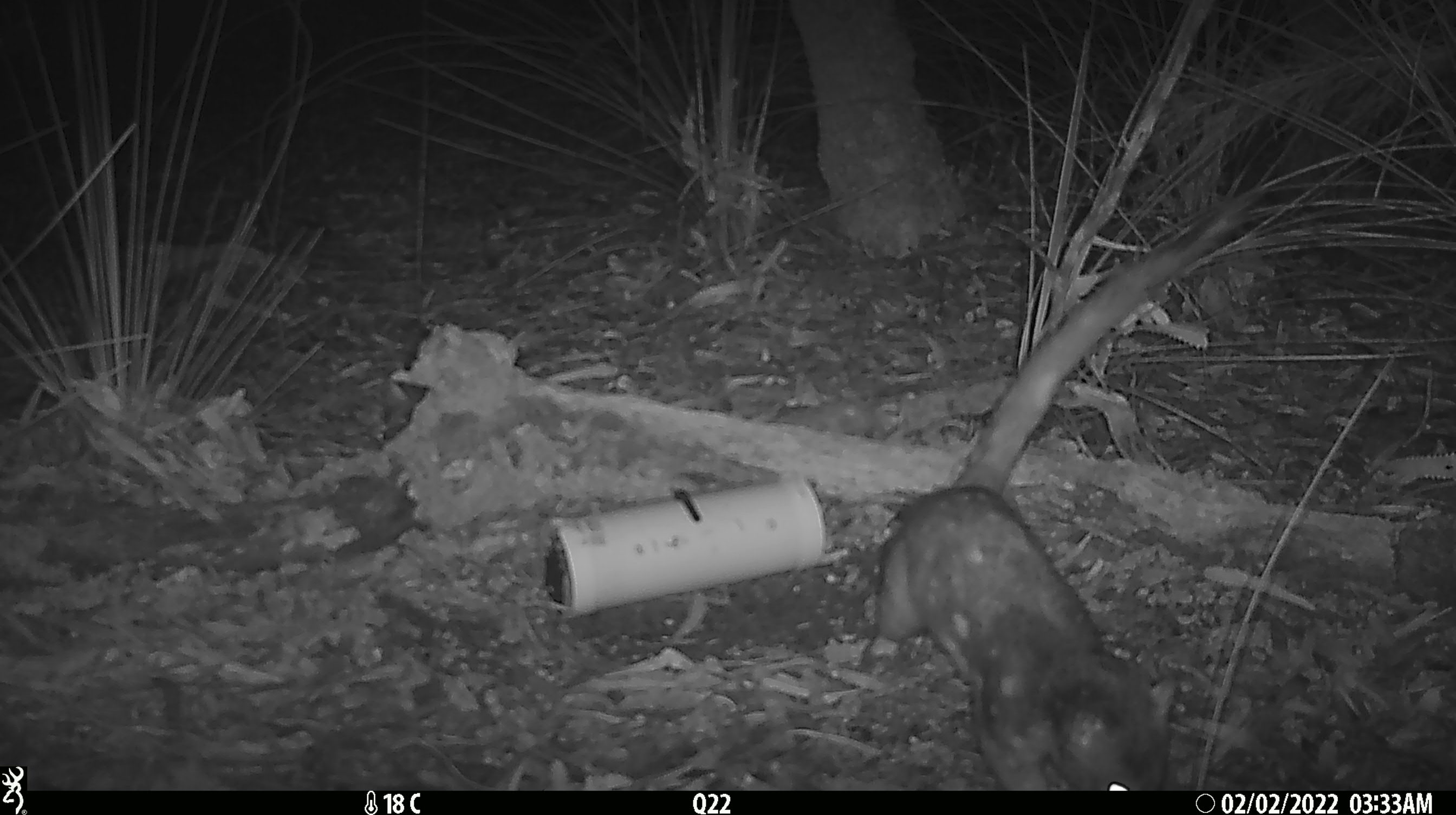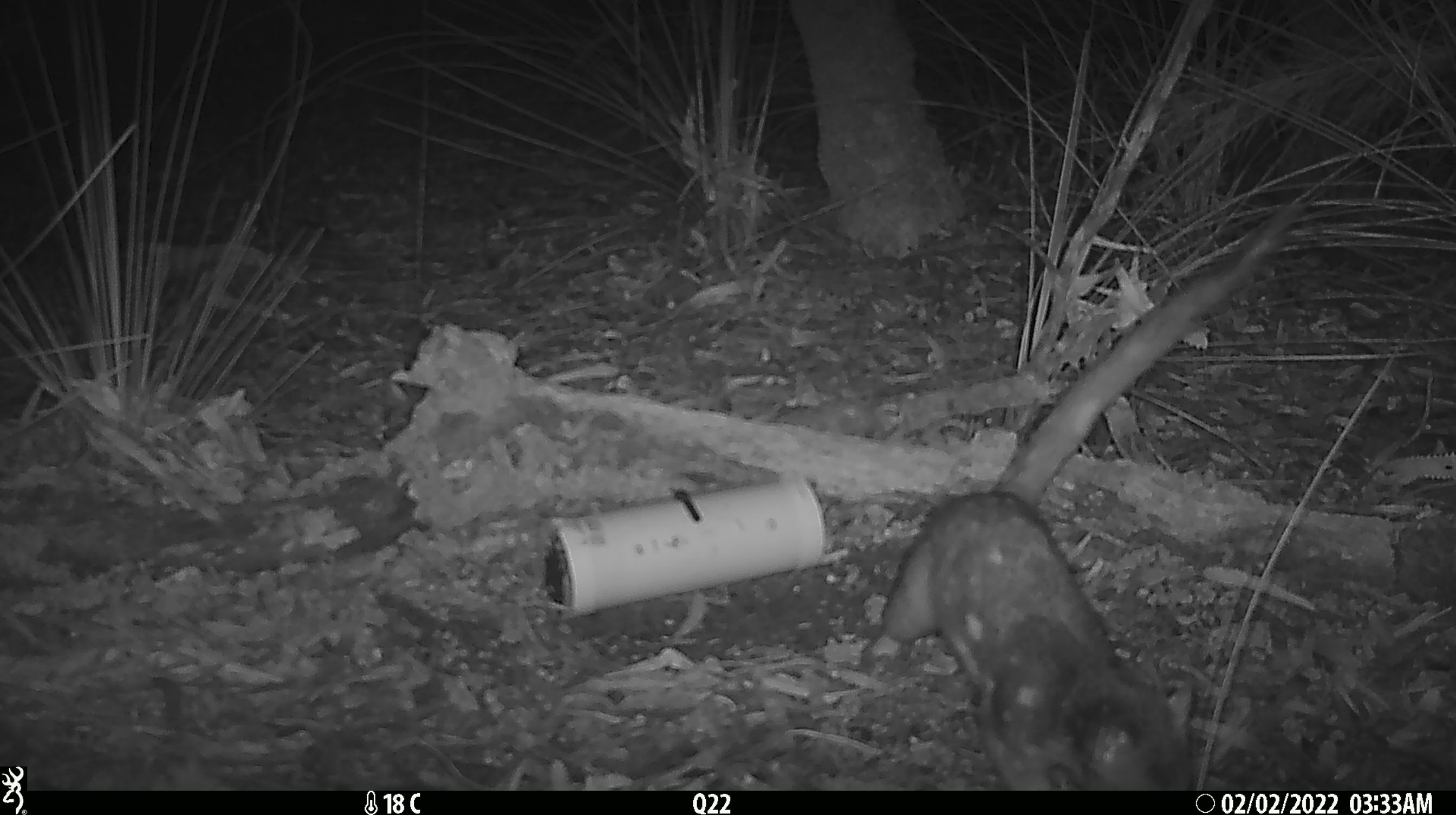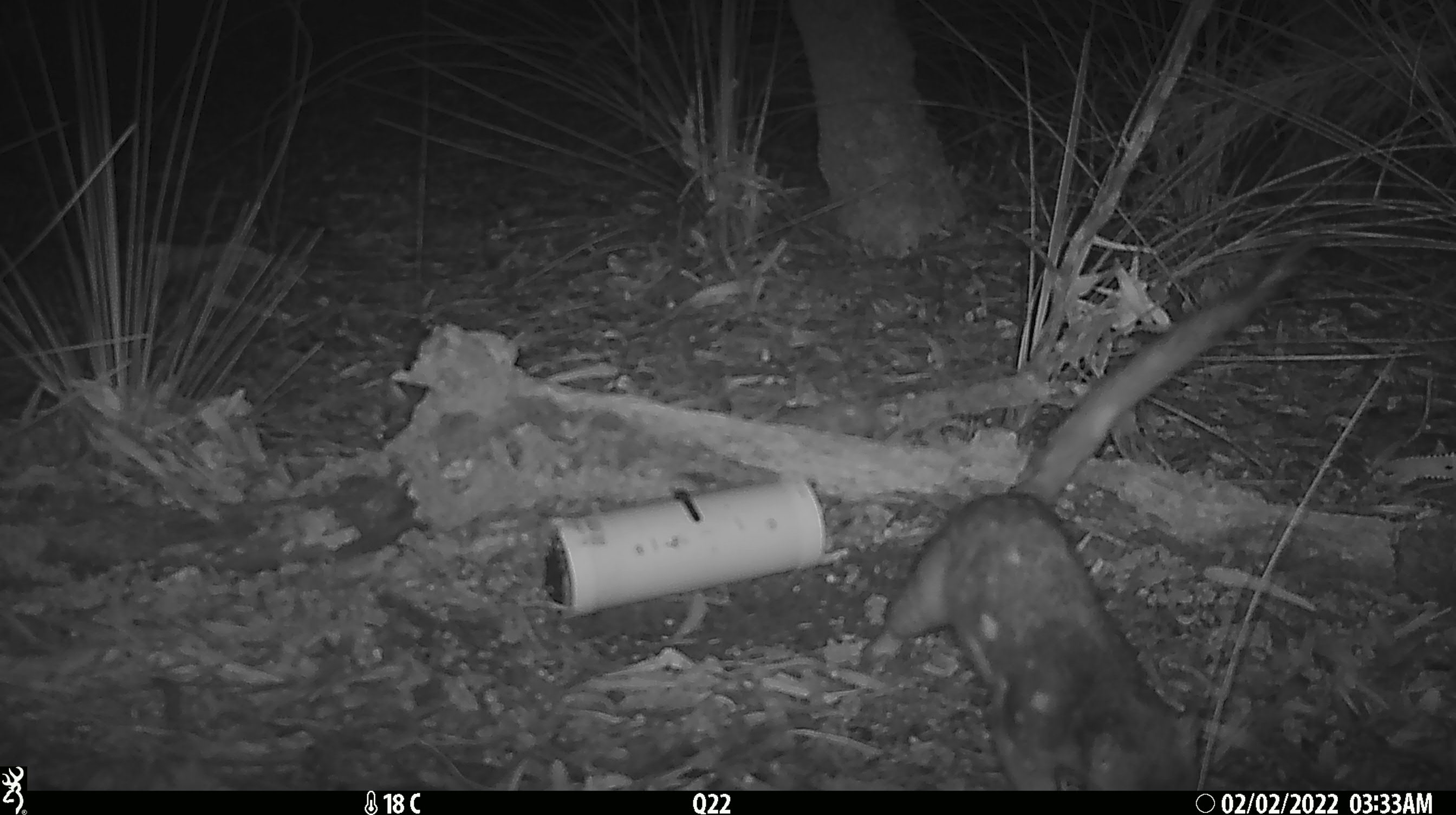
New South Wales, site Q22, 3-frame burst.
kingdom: Animalia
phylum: Chordata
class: Mammalia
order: Dasyuromorphia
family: Dasyuridae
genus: Dasyurus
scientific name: Dasyurus maculatus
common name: spotted-tailed quoll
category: quoll